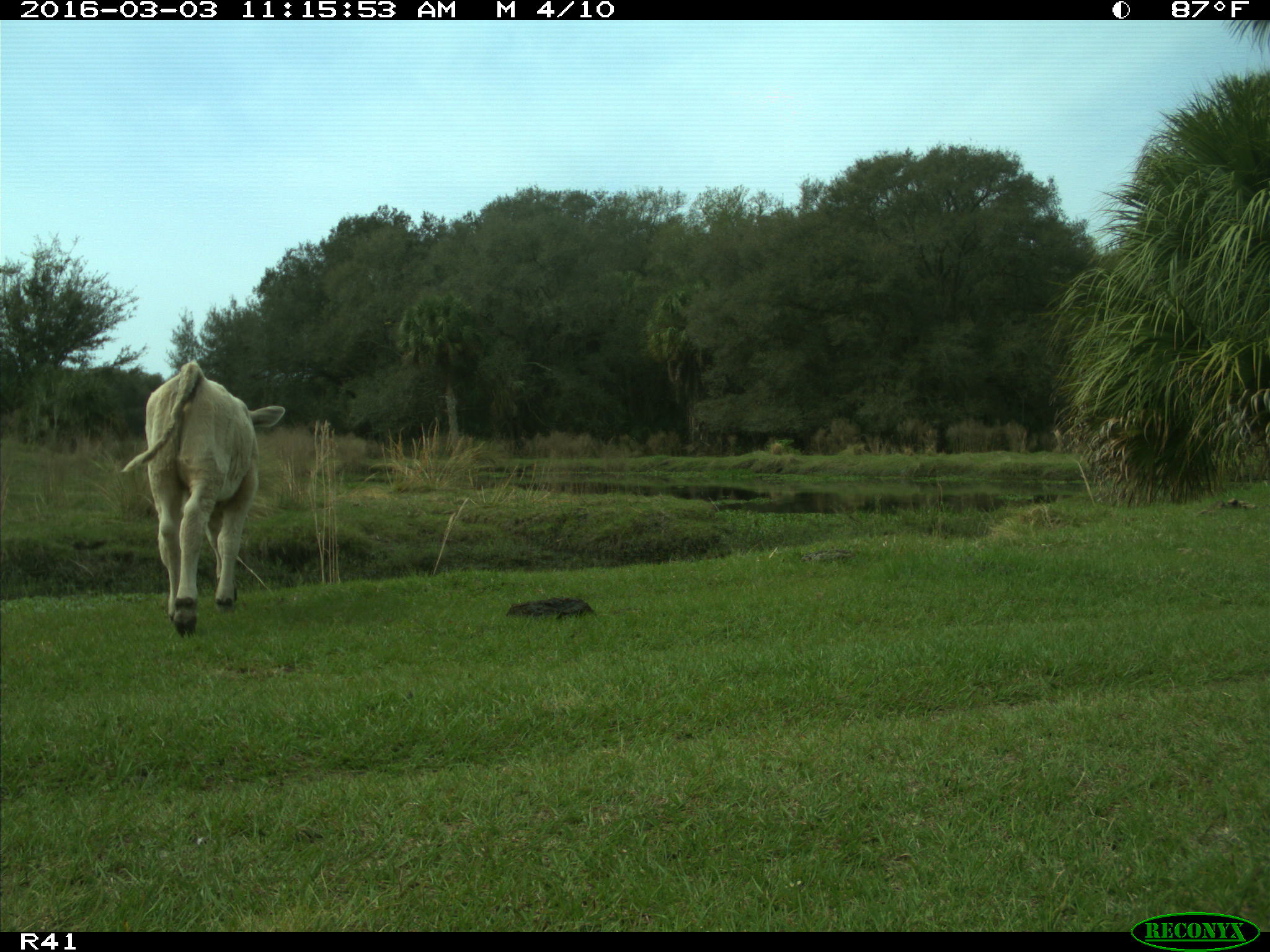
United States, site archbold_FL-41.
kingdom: Animalia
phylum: Chordata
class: Mammalia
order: Artiodactyla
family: Bovidae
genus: Bos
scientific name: Bos taurus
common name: domestic cow